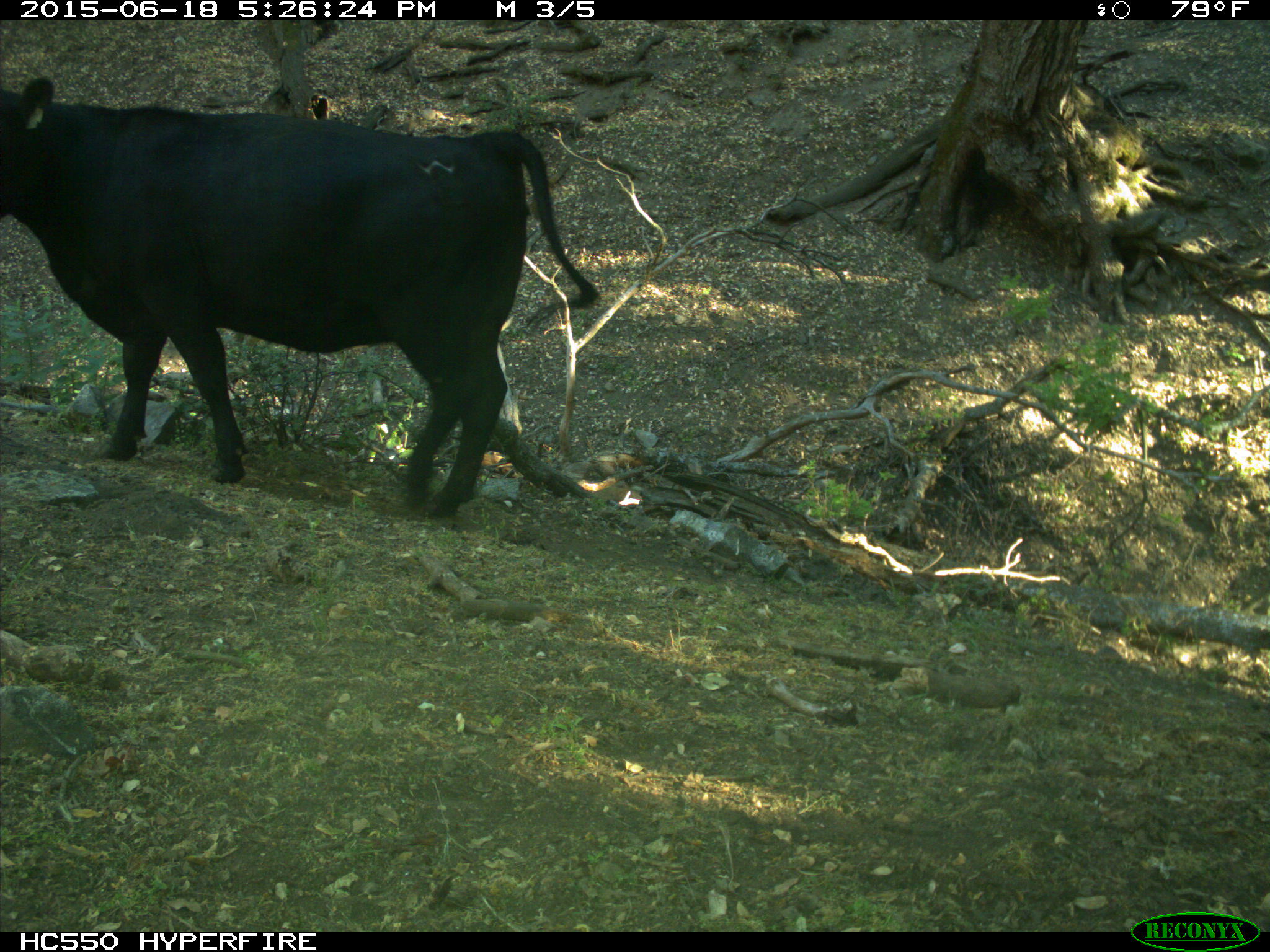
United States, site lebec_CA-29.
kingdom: Animalia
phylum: Chordata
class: Mammalia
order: Artiodactyla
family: Bovidae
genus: Bos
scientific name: Bos taurus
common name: domestic cow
Bos taurus (domestic cow).